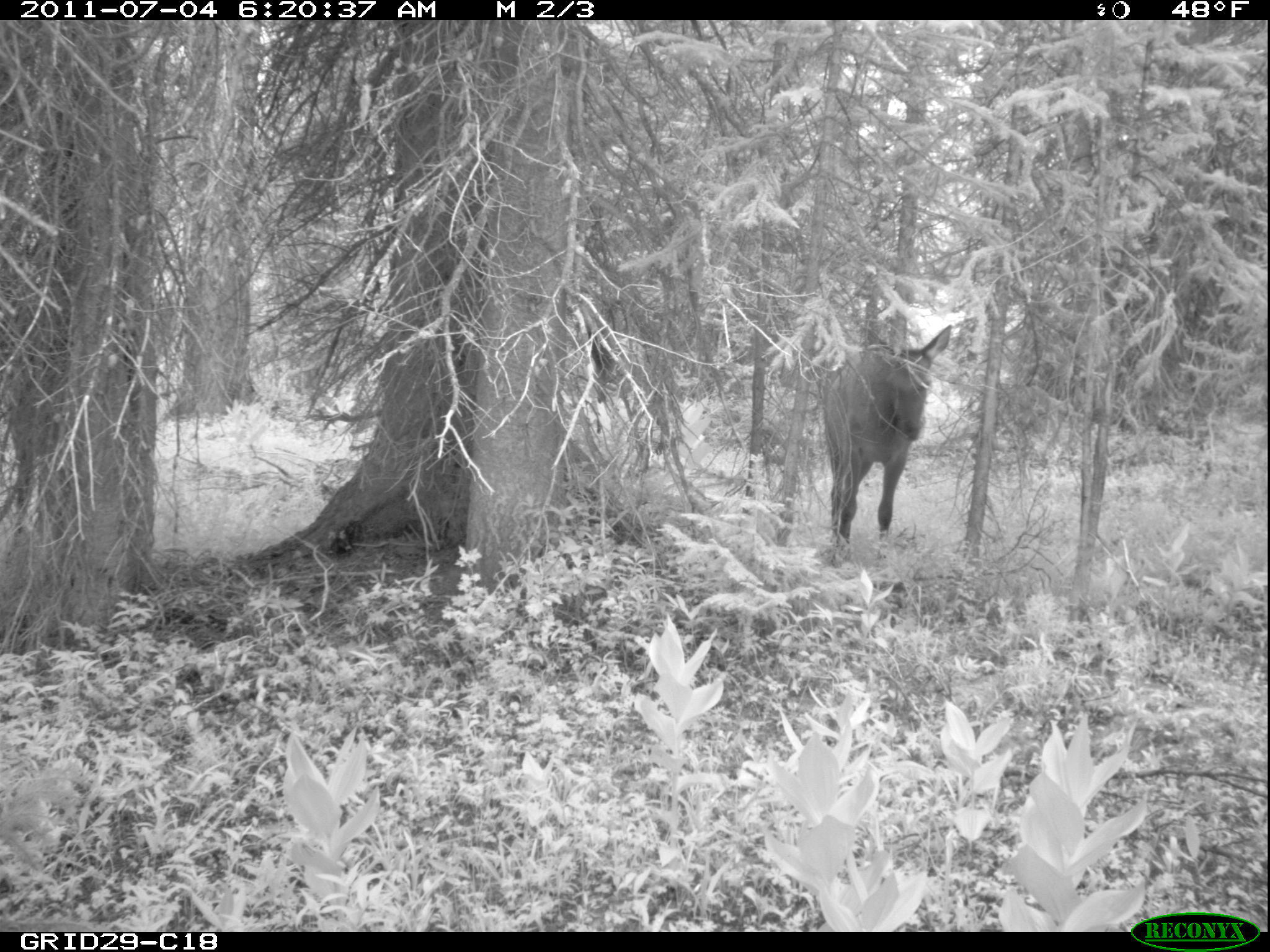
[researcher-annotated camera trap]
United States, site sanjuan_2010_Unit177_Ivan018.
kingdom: Animalia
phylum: Chordata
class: Mammalia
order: Artiodactyla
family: Cervidae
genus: Cervus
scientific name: Cervus elaphus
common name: red deer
Cervus elaphus (red deer).